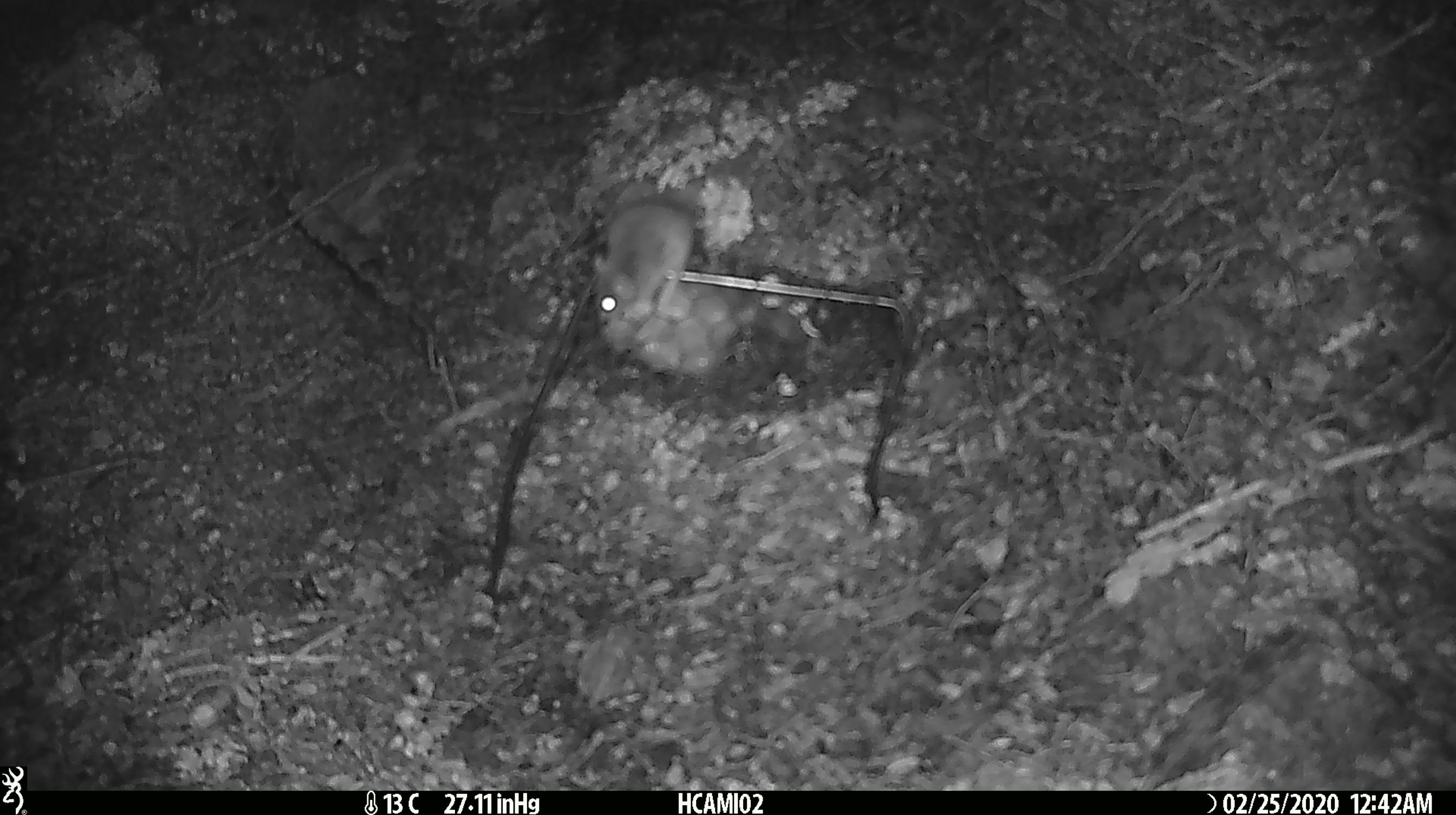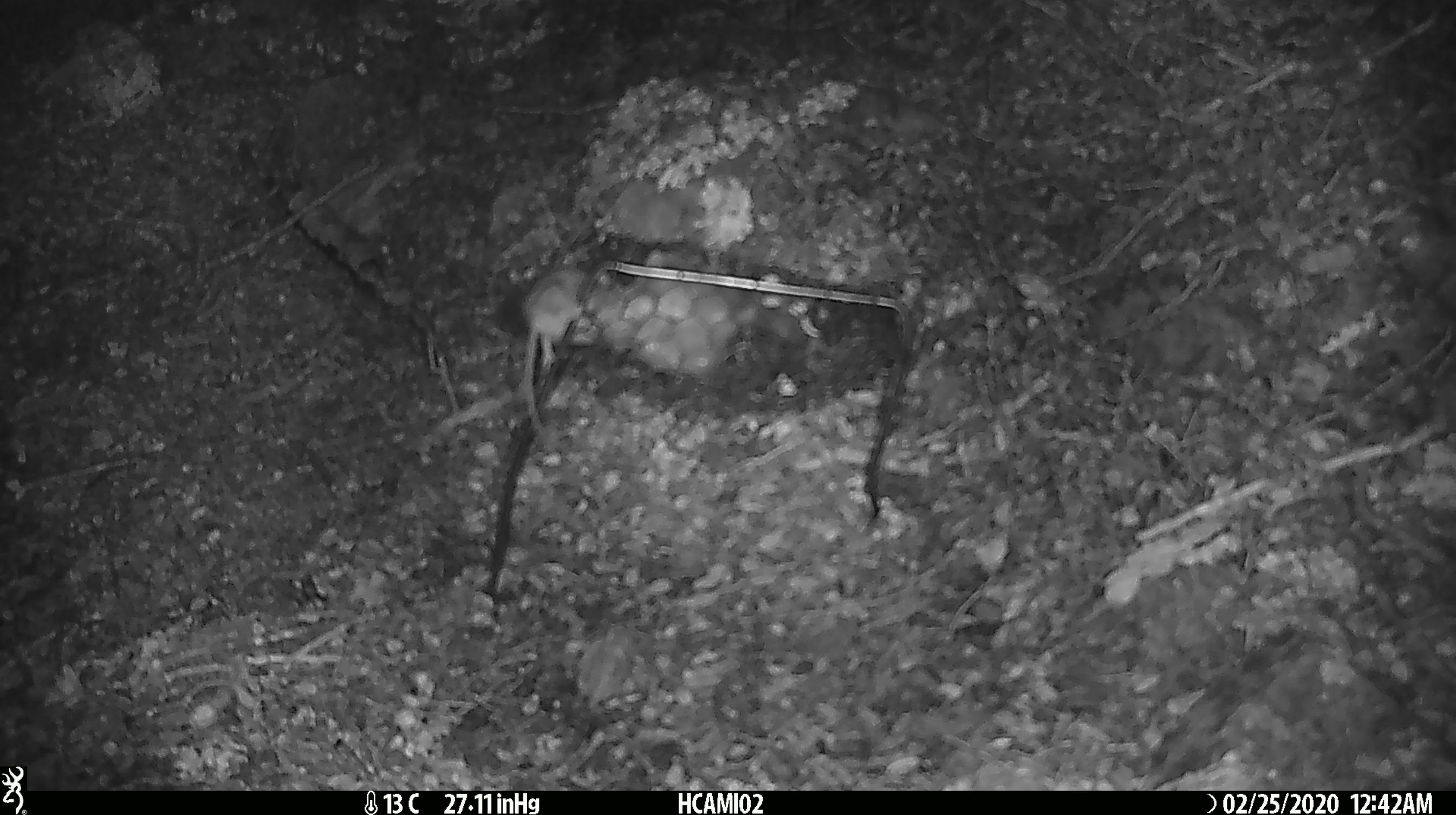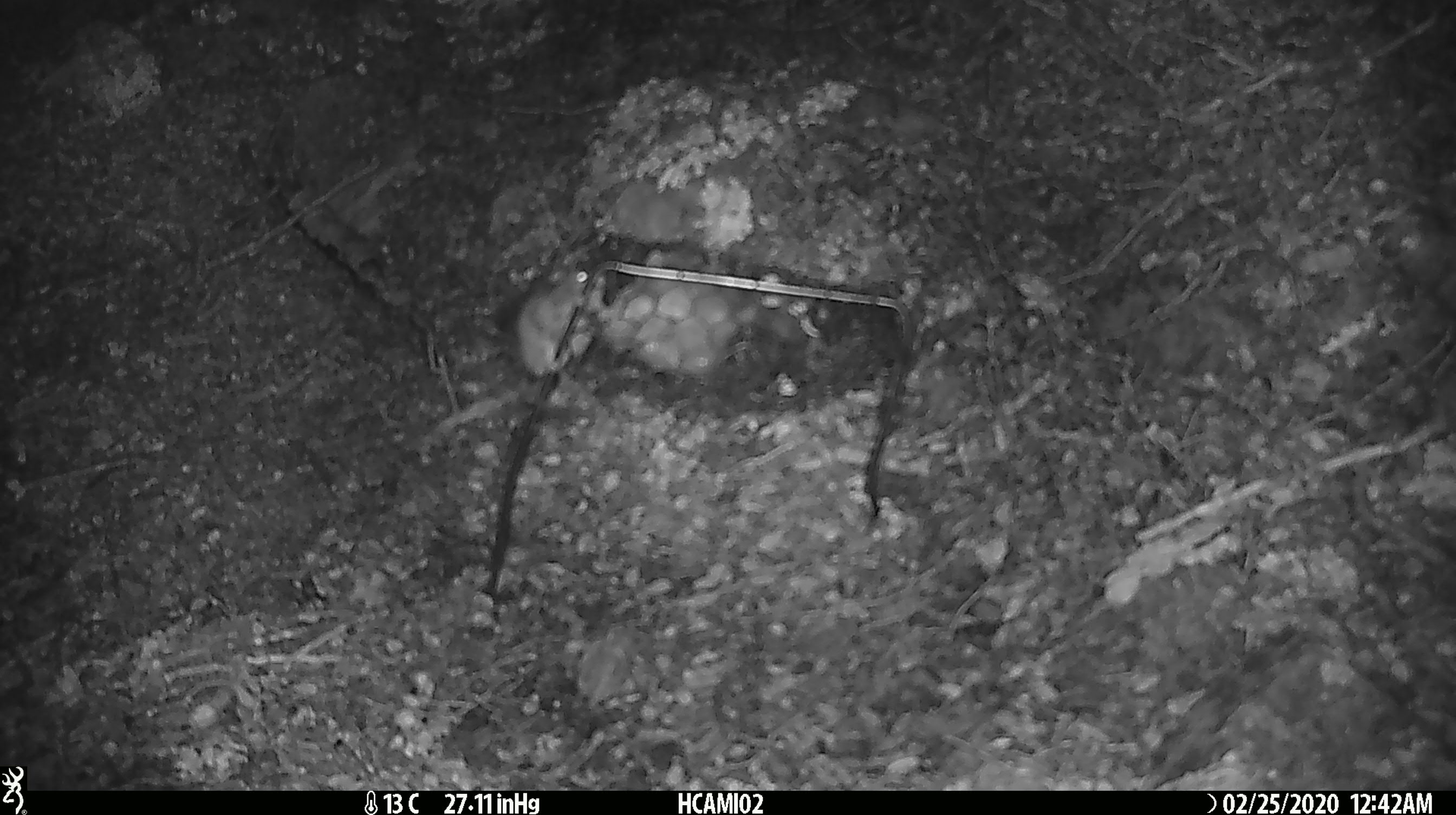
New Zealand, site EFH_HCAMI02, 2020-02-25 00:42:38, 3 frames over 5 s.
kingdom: Animalia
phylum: Chordata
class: Mammalia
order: Rodentia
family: Muridae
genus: Mus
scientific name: Mus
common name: mouse